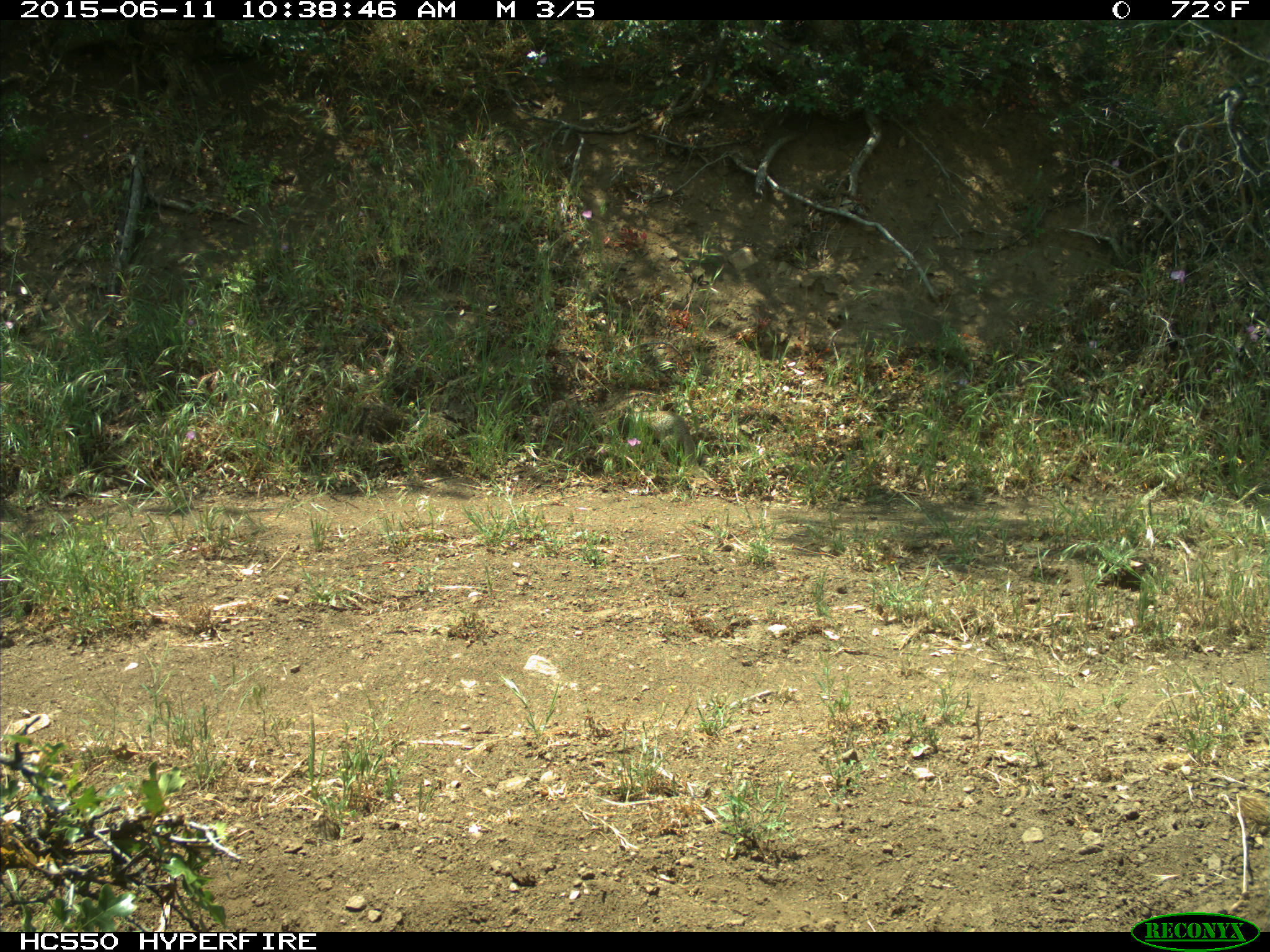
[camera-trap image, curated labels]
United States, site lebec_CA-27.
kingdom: Animalia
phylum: Chordata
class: Mammalia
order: Rodentia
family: Sciuridae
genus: Otospermophilus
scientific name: Otospermophilus beecheyi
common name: california ground squirrel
Otospermophilus beecheyi (california ground squirrel).